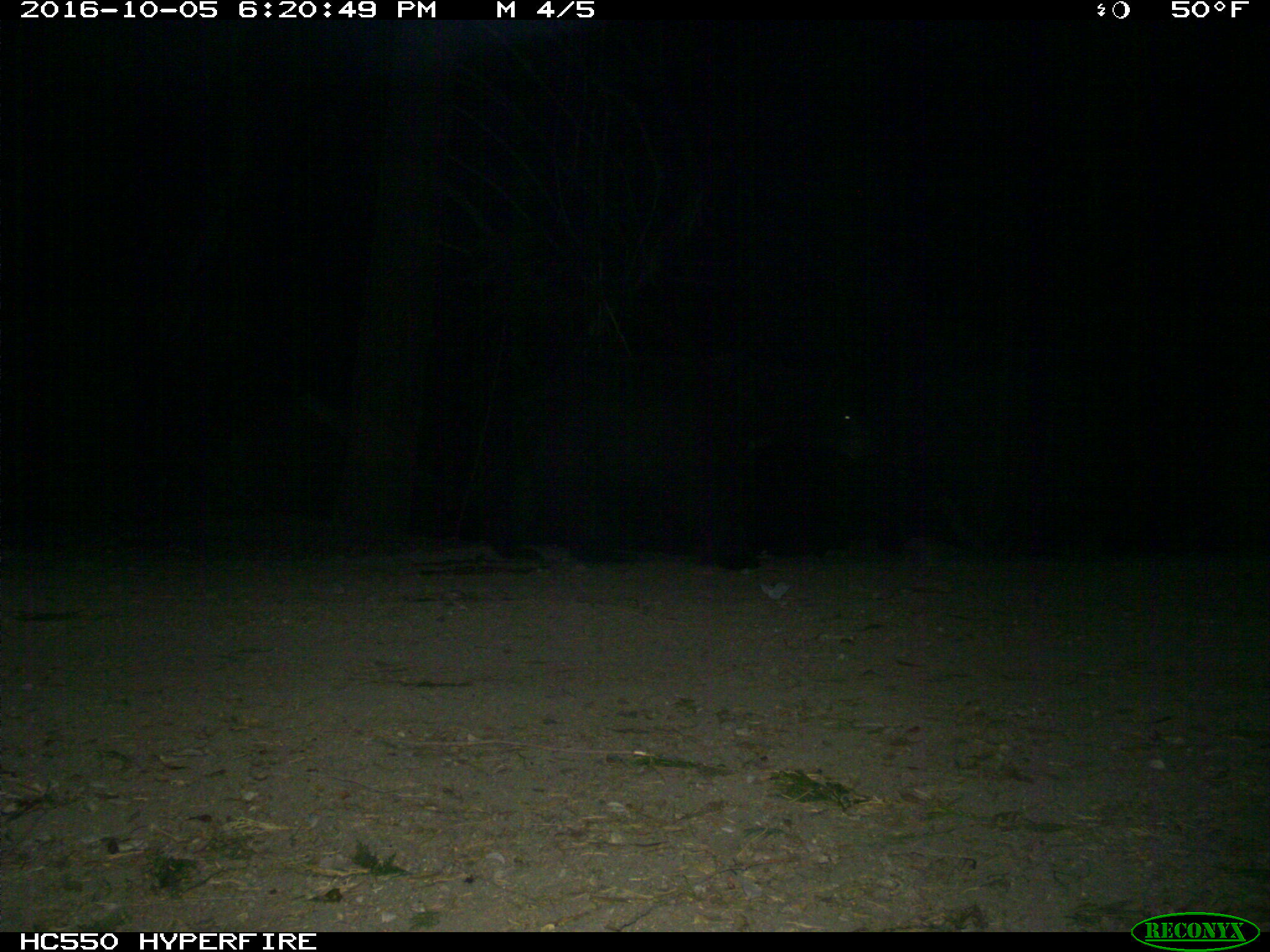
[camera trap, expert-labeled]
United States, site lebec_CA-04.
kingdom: Animalia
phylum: Chordata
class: Mammalia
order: Carnivora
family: Ursidae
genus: Ursus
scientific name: Ursus americanus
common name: american black bear